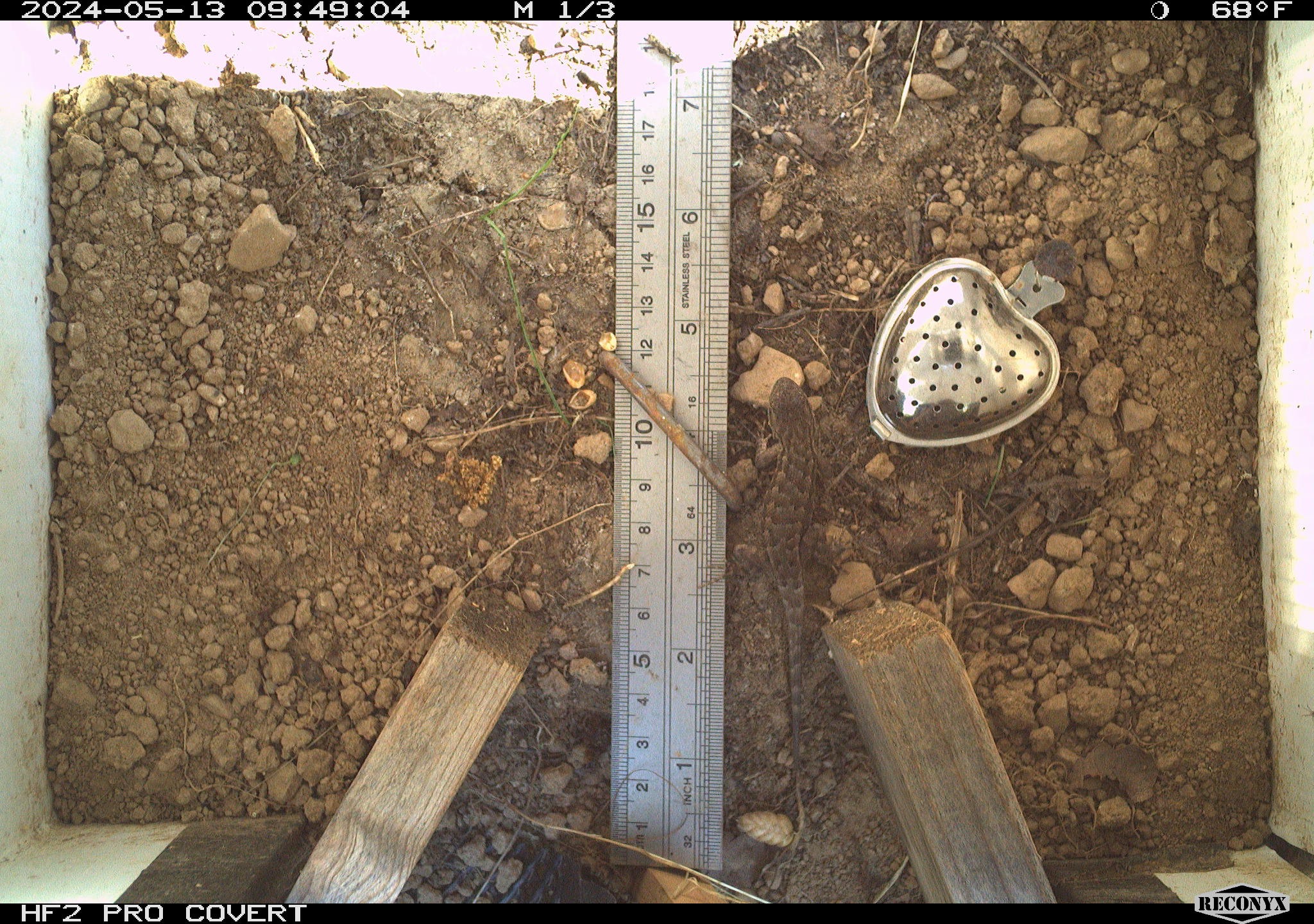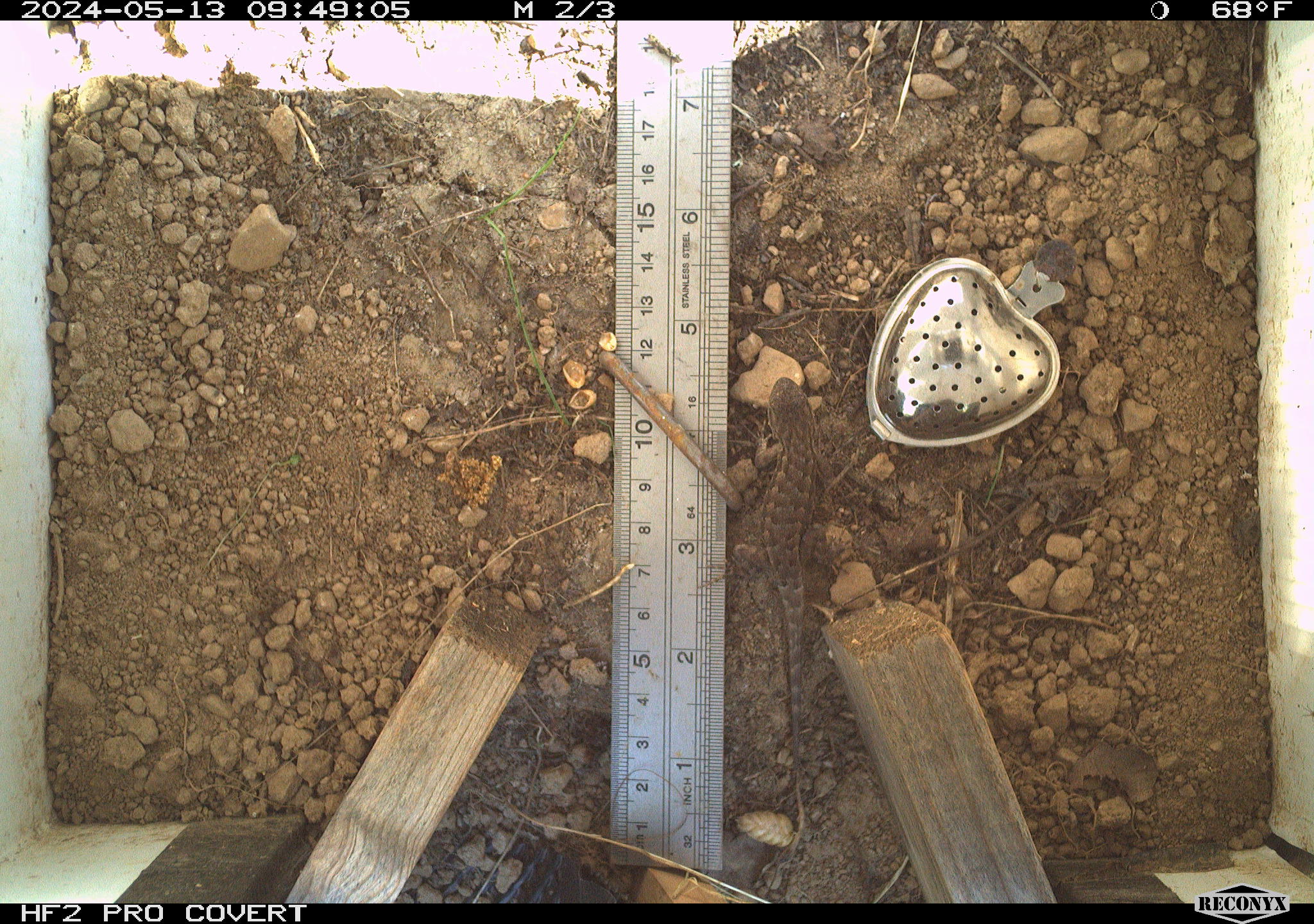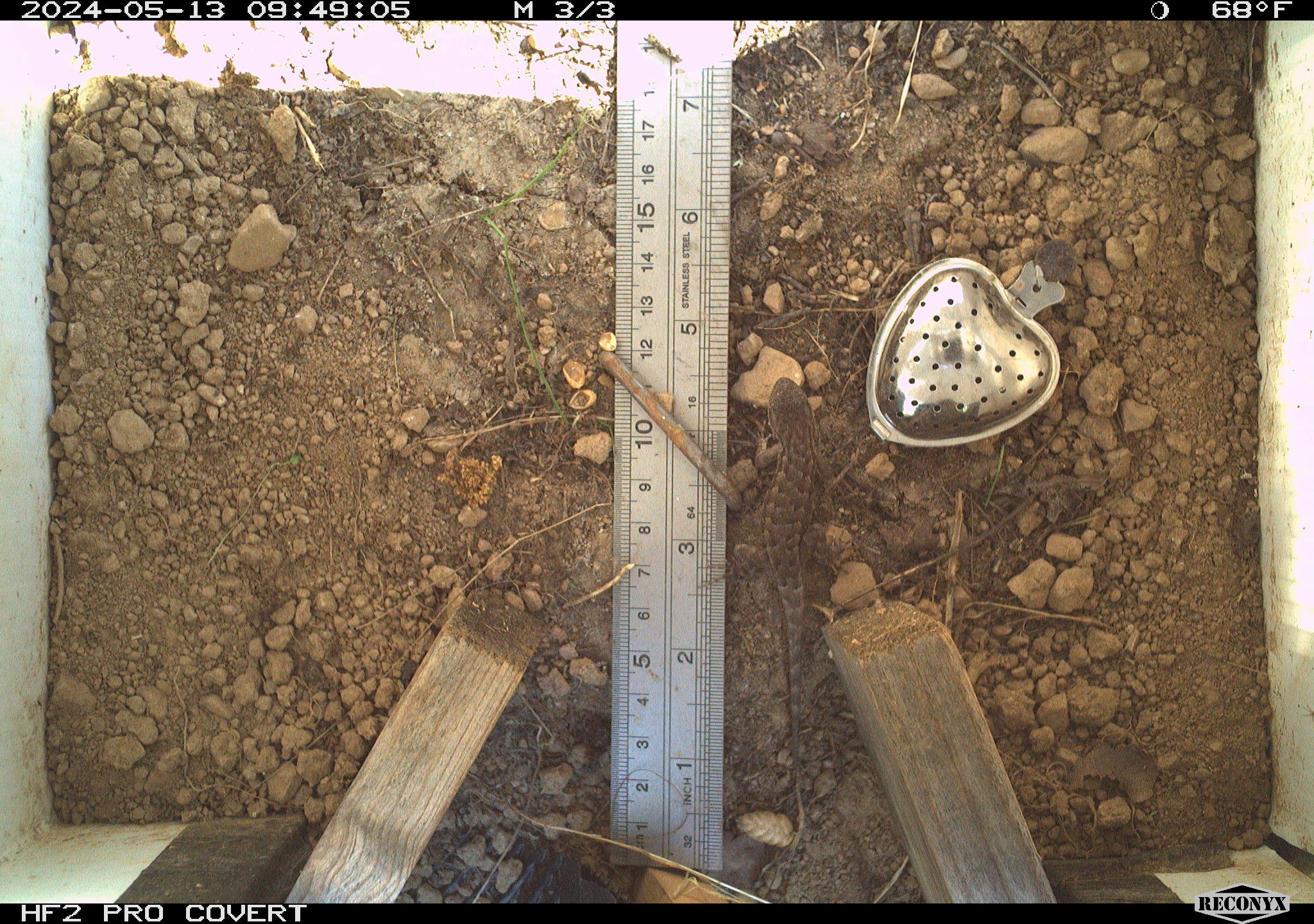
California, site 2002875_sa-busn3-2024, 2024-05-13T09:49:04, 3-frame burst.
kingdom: Animalia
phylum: Chordata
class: Reptilia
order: Squamata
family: Phrynosomatidae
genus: Sceloporus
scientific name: Sceloporus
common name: spiny lizards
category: sceloporus species